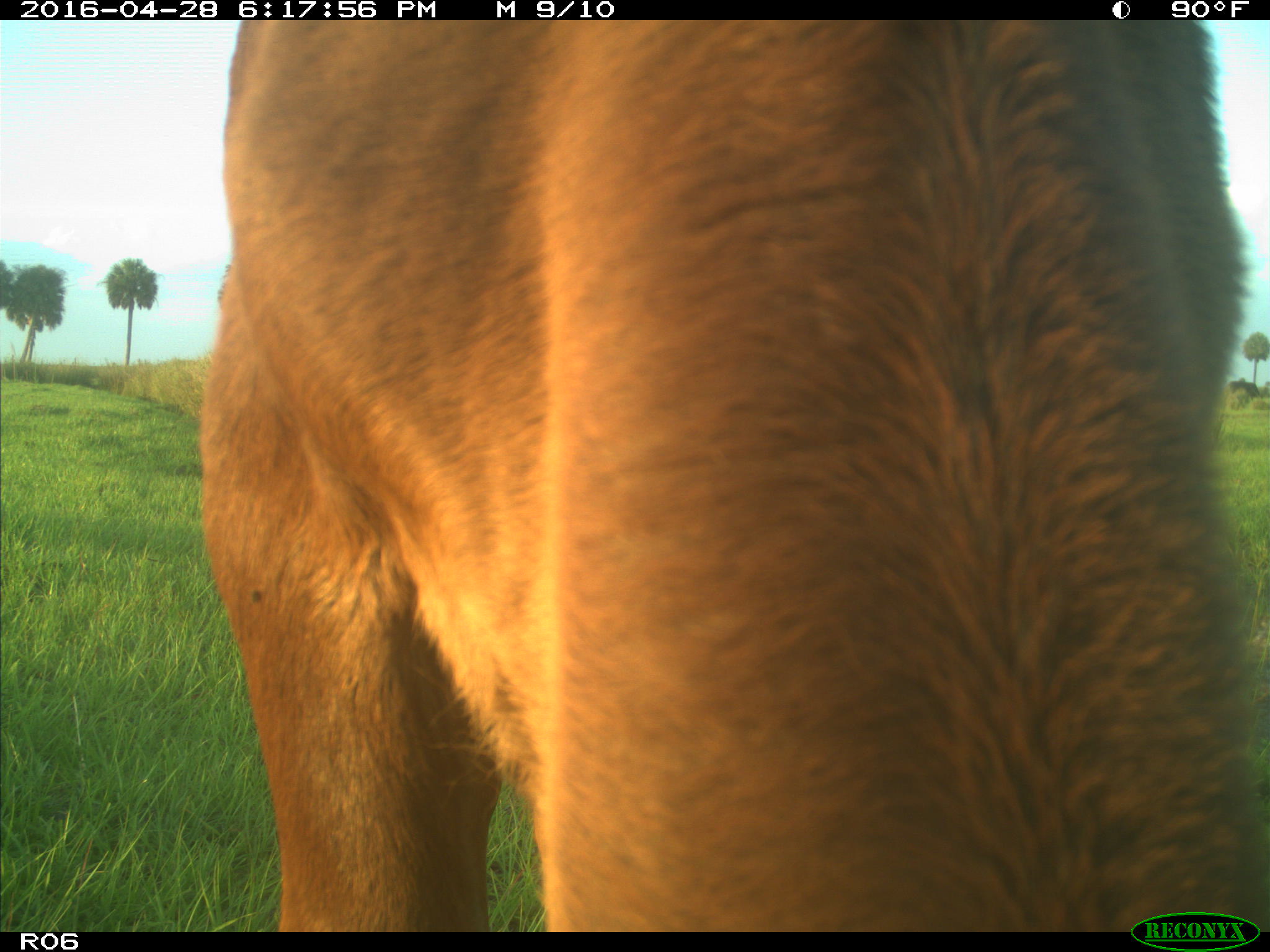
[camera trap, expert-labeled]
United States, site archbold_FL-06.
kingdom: Animalia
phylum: Chordata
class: Mammalia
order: Artiodactyla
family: Bovidae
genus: Bos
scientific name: Bos taurus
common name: domestic cow